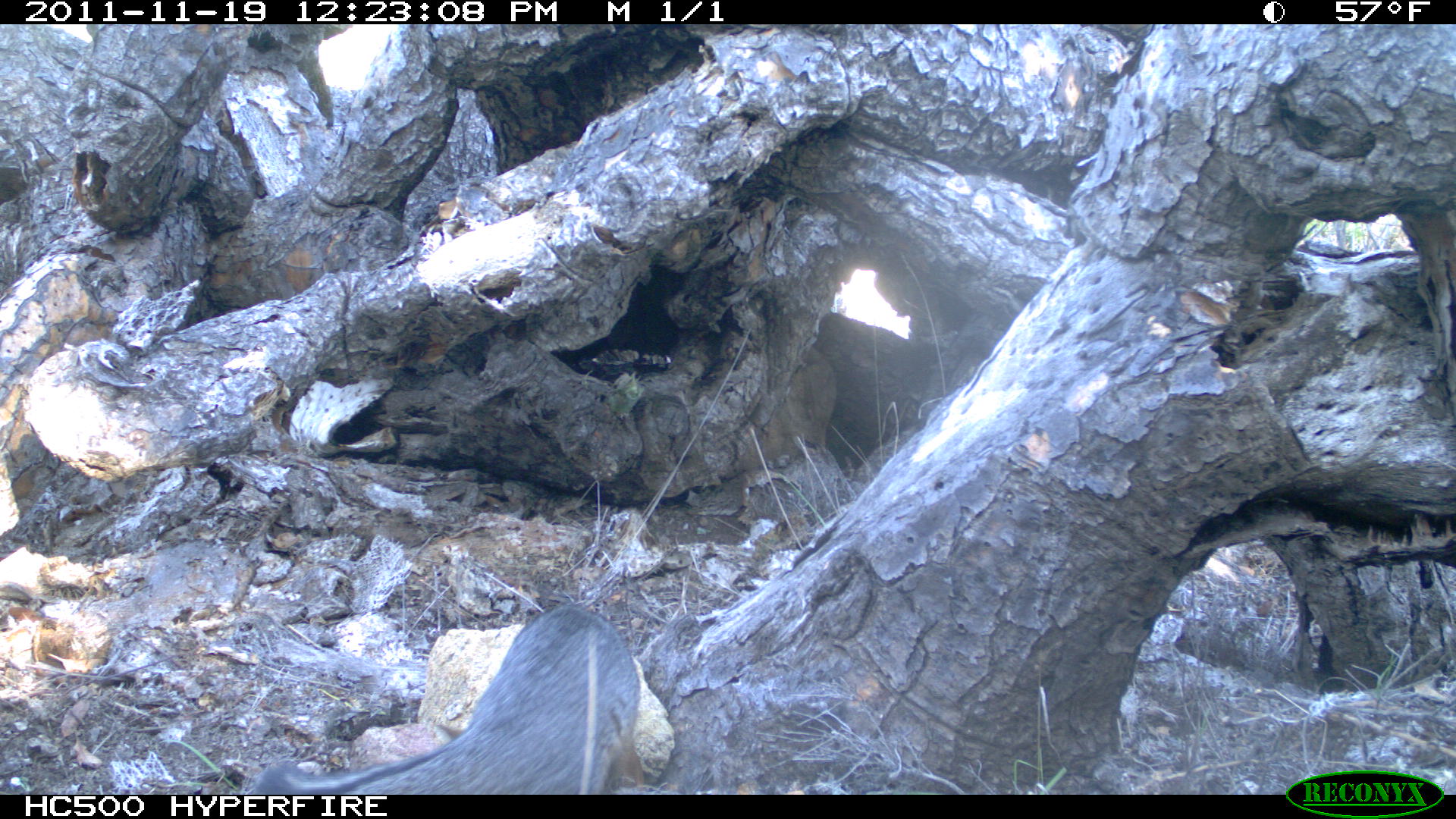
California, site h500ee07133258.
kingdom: Animalia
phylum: Chordata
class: Mammalia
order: Carnivora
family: Canidae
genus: Urocyon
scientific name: Urocyon littoralis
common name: island fox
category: fox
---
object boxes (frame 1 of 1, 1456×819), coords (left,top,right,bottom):
fox: (254,604,643,795)